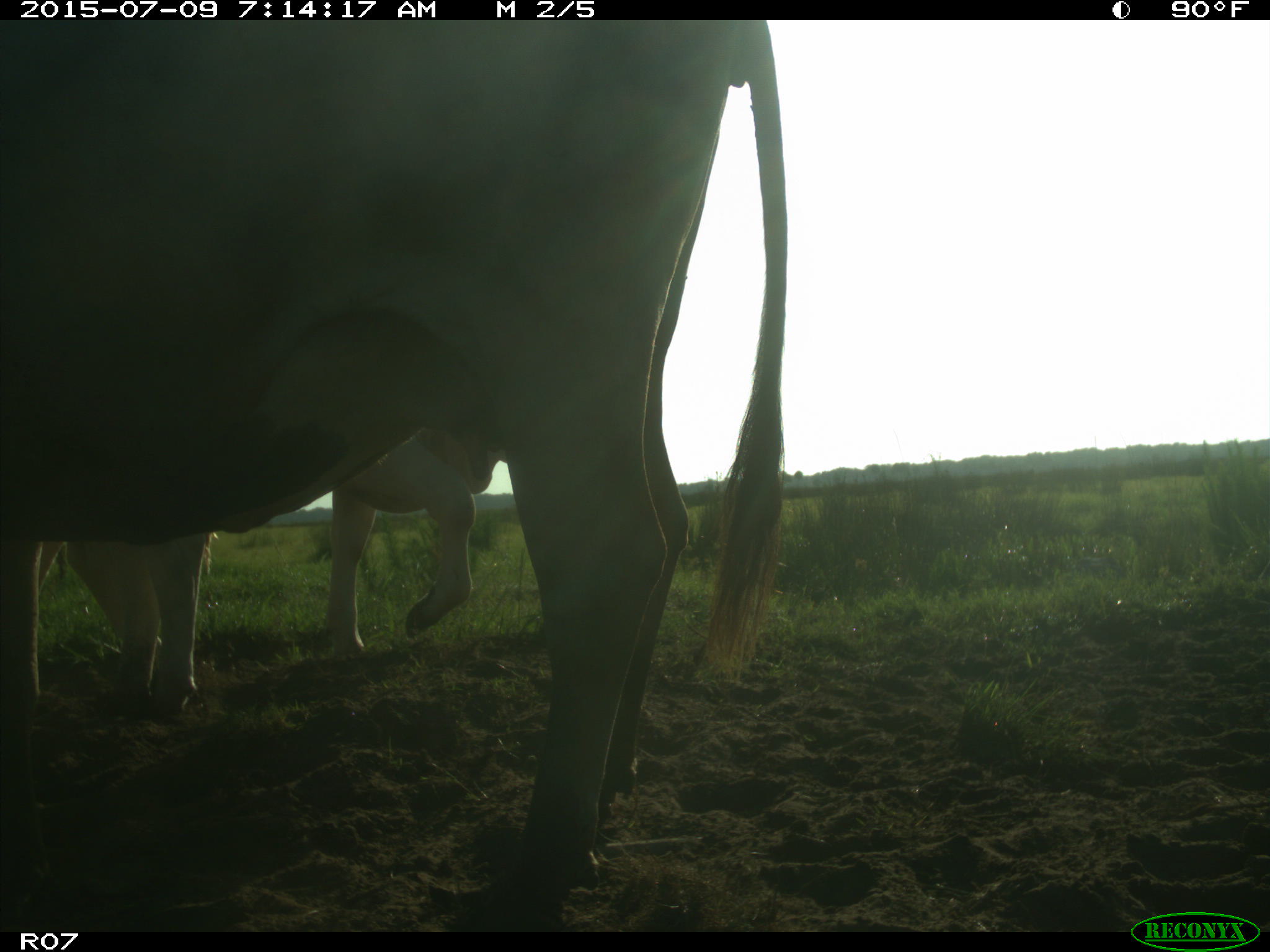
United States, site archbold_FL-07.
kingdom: Animalia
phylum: Chordata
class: Mammalia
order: Artiodactyla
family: Bovidae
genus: Bos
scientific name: Bos taurus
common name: domestic cow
Bos taurus (domestic cow).